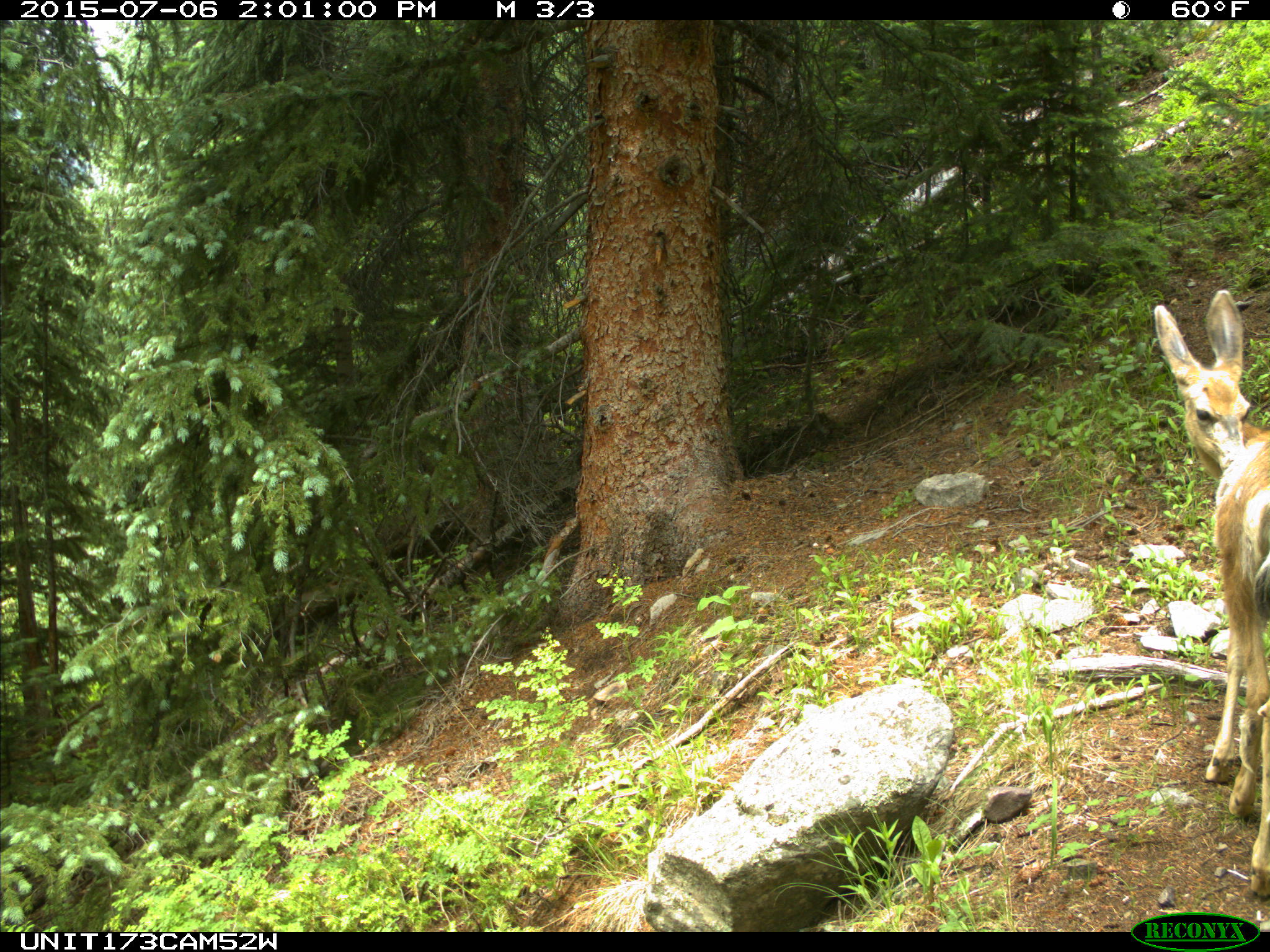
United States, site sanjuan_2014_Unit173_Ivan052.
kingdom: Animalia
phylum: Chordata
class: Mammalia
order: Artiodactyla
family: Cervidae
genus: Odocoileus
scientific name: Odocoileus hemionus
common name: mule deer